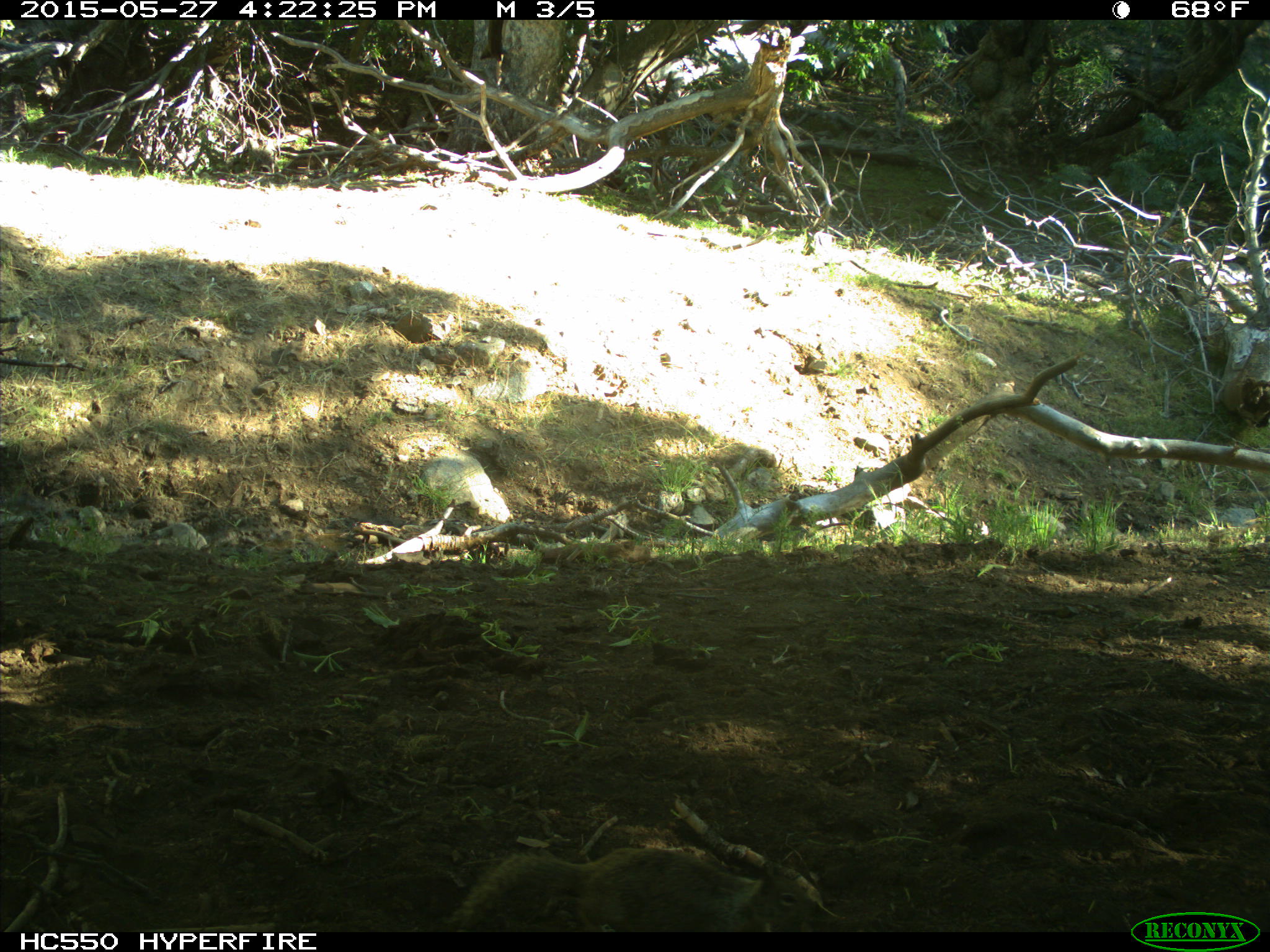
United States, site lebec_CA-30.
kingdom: Animalia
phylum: Chordata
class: Mammalia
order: Rodentia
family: Sciuridae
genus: Otospermophilus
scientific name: Otospermophilus beecheyi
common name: california ground squirrel